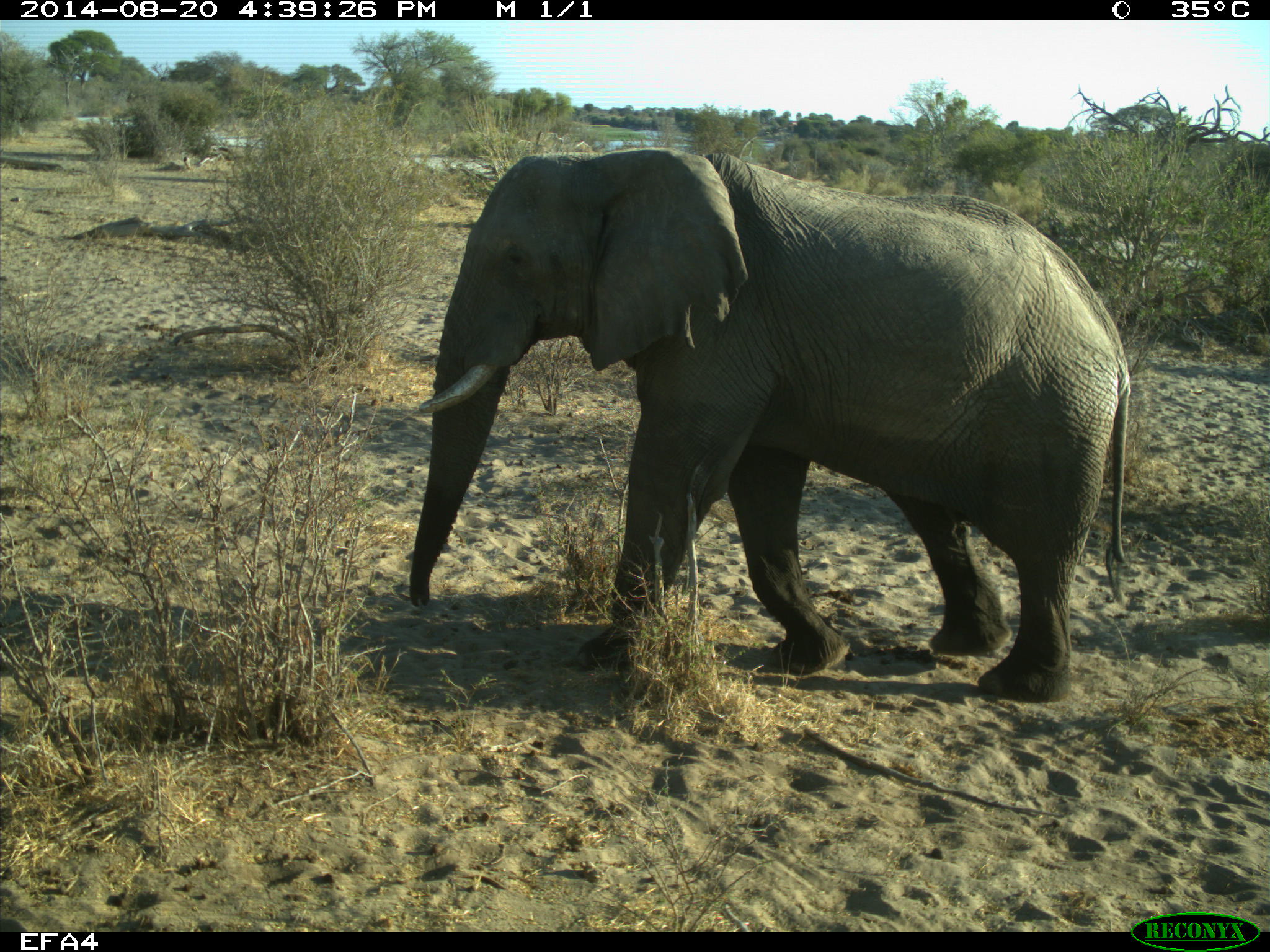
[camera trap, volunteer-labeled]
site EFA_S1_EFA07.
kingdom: Animalia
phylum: Chordata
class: Mammalia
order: Proboscidea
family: Elephantidae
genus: Loxodonta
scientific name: Loxodonta africana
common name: african bush elephant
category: elephant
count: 1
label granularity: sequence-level